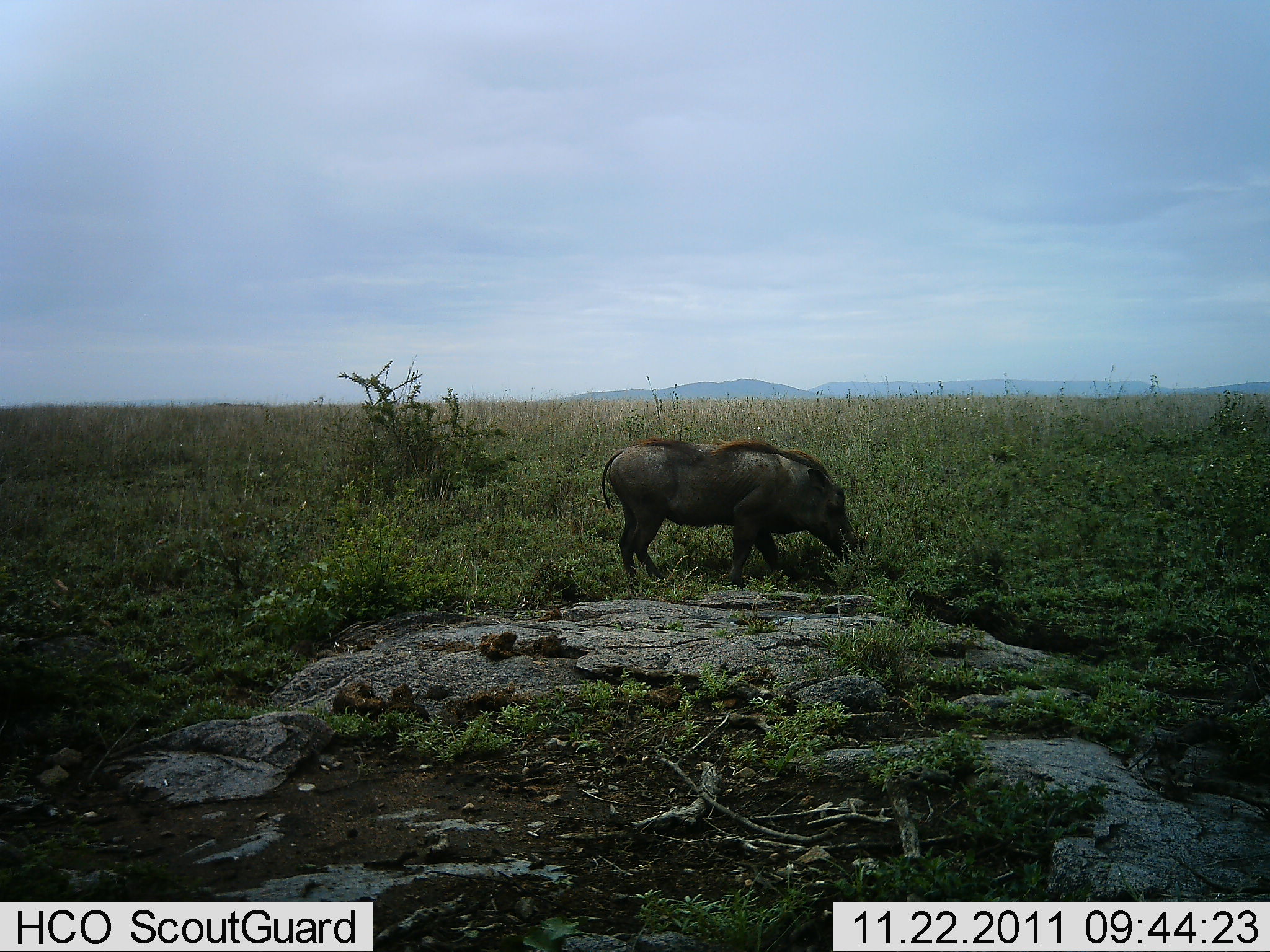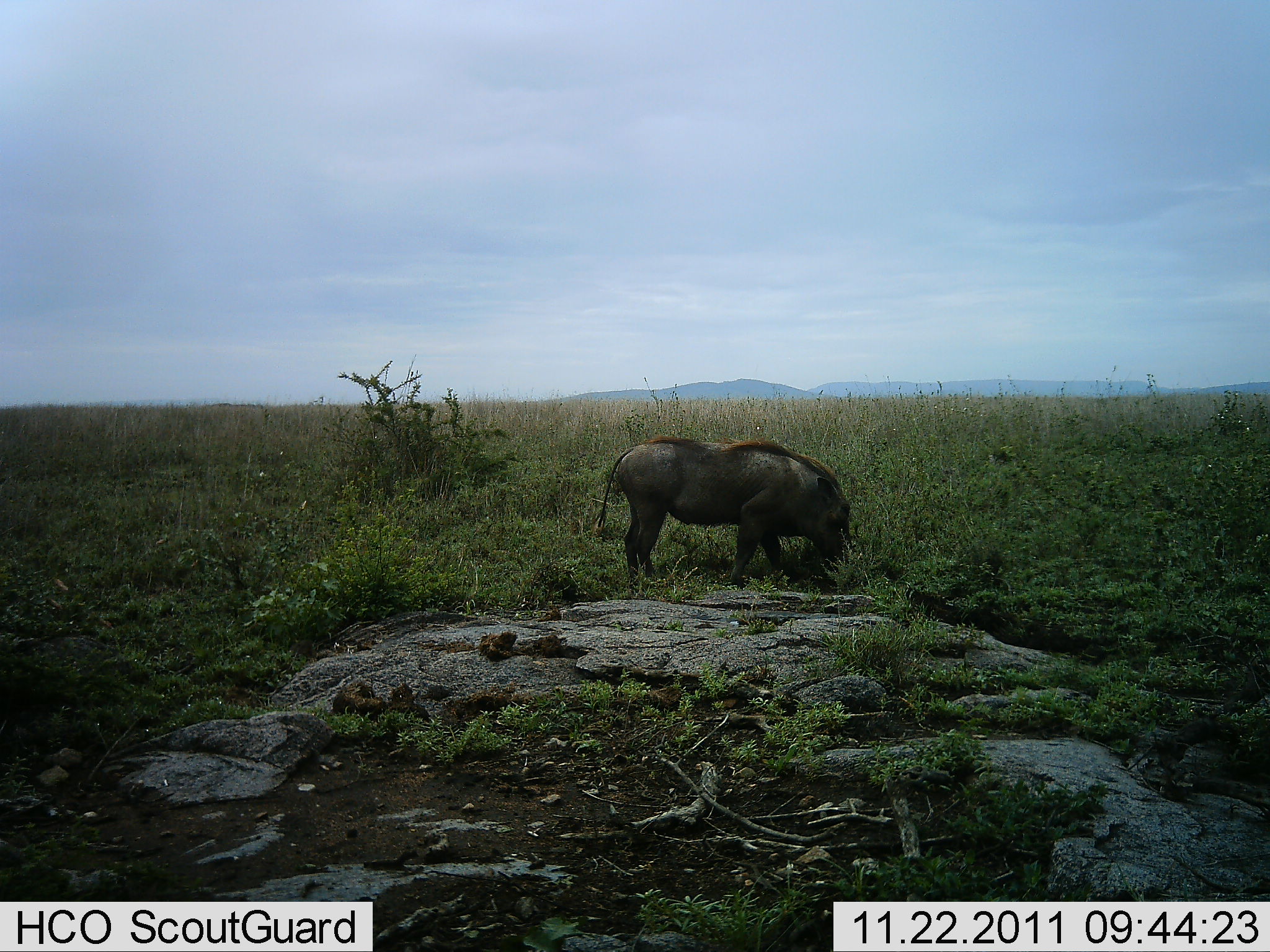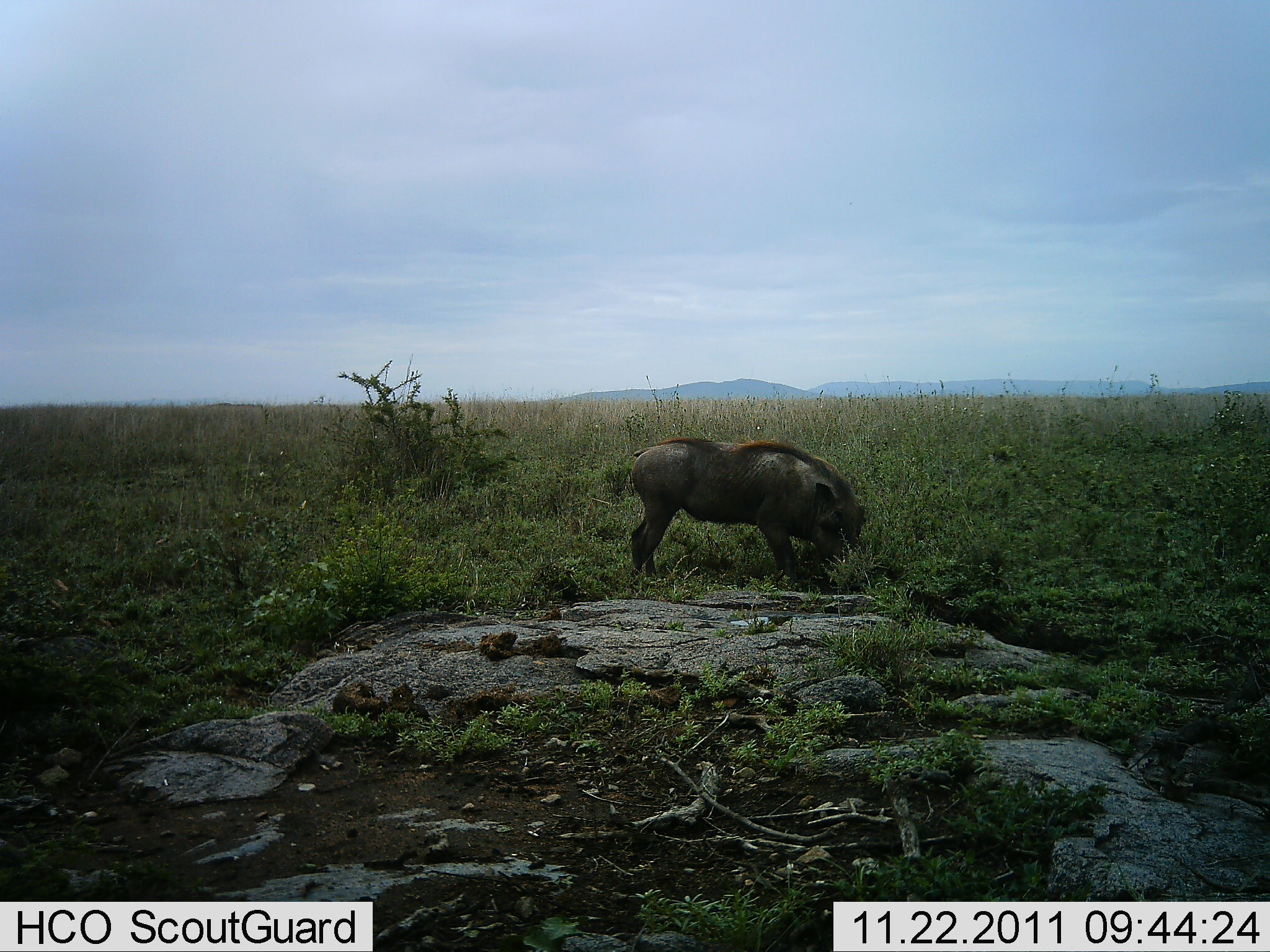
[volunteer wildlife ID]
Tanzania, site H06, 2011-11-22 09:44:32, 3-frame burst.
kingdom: Animalia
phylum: Chordata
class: Mammalia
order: Artiodactyla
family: Suidae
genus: Phacochoerus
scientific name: Phacochoerus africanus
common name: warthog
Warthog (Phacochoerus africanus), count 1. Behavior (volunteer vote fractions): standing 23%, resting 0%, moving 0%, interacting 0%. Young present (vote fraction): 0%. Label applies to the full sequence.